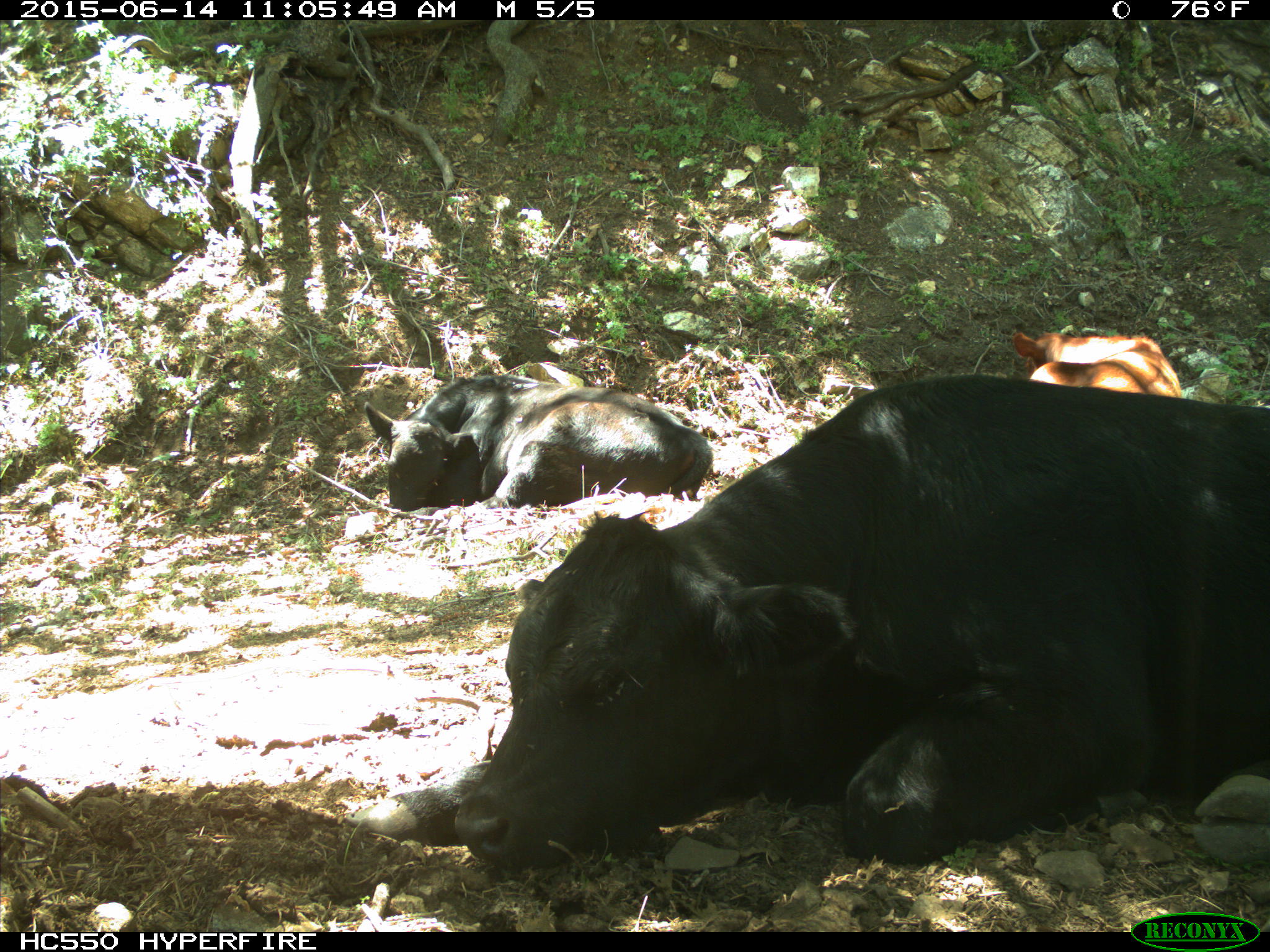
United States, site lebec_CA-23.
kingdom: Animalia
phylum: Chordata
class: Mammalia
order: Artiodactyla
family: Bovidae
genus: Bos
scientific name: Bos taurus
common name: domestic cow